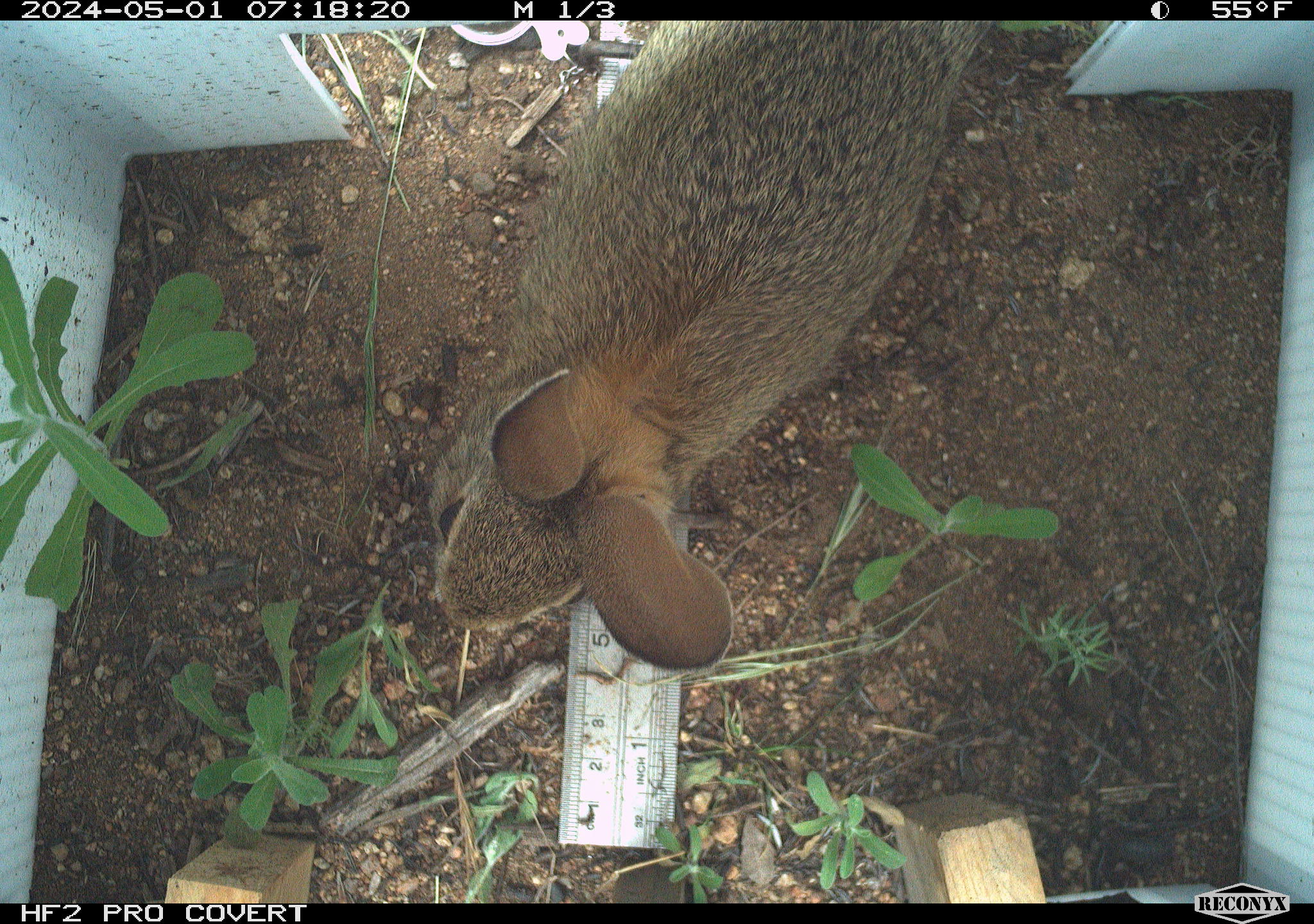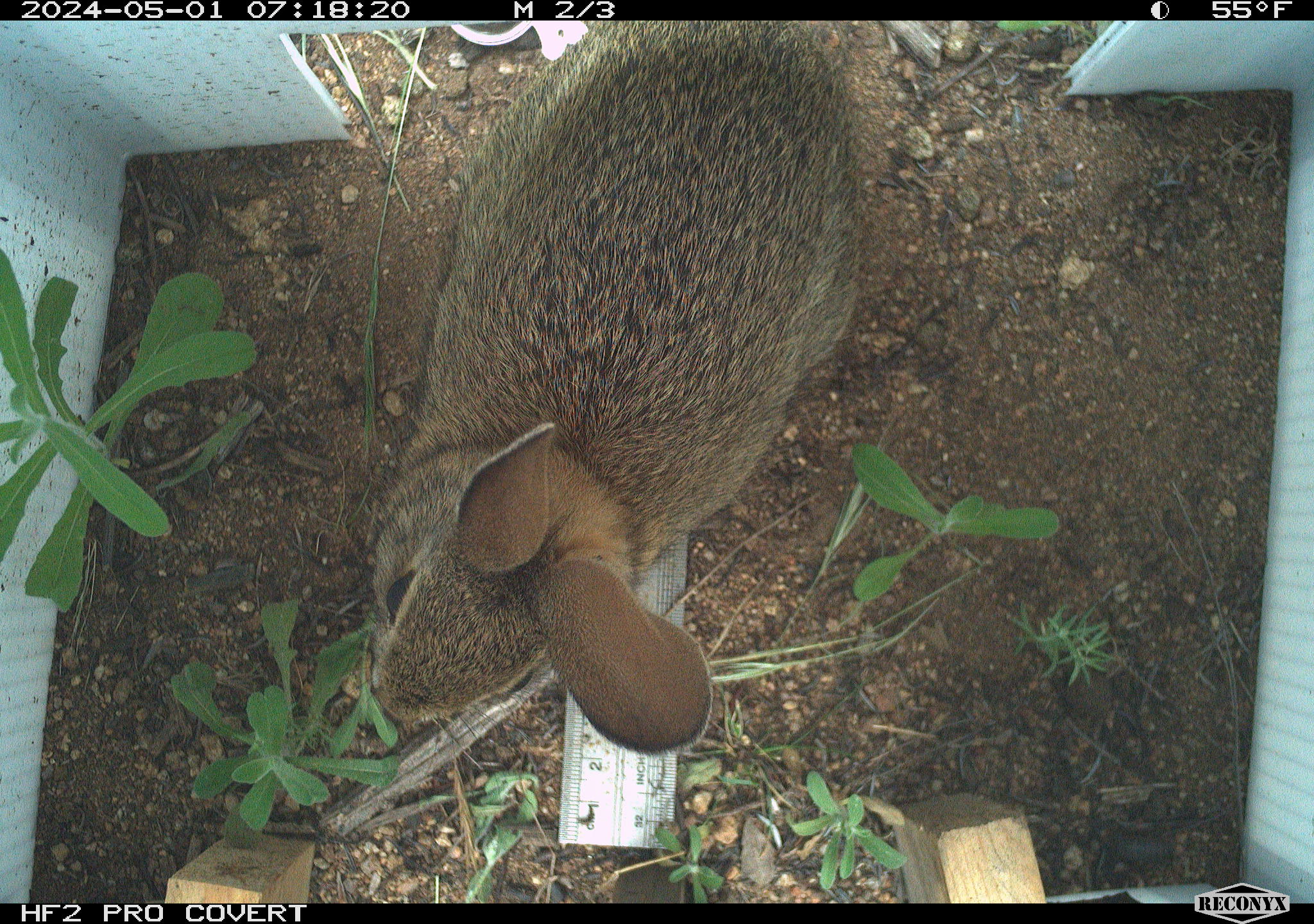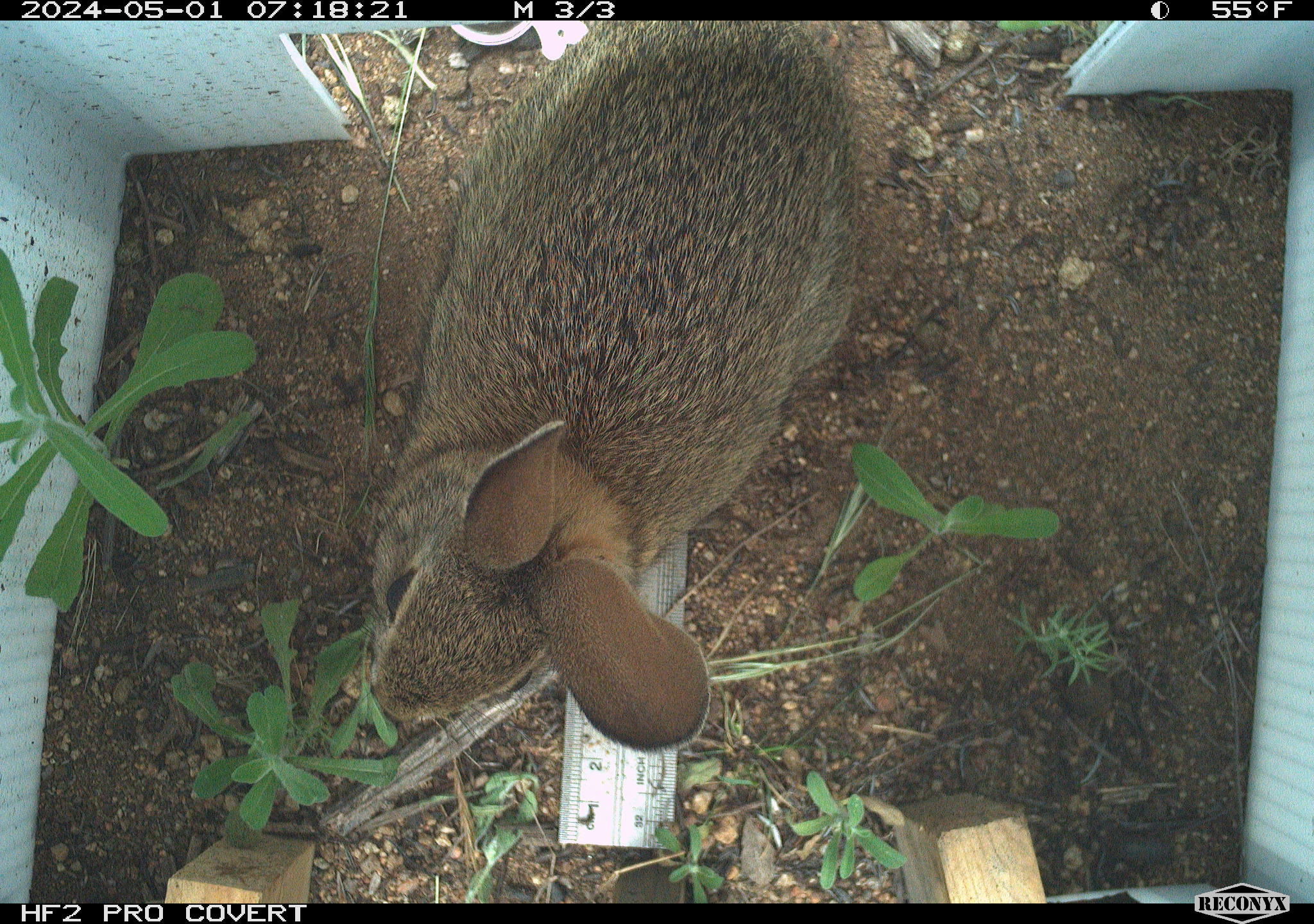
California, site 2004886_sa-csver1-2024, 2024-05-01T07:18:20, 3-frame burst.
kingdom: Animalia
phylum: Chordata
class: Mammalia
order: Lagomorpha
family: Leporidae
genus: Sylvilagus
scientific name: Sylvilagus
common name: cottontail rabbits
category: sylvilagus species